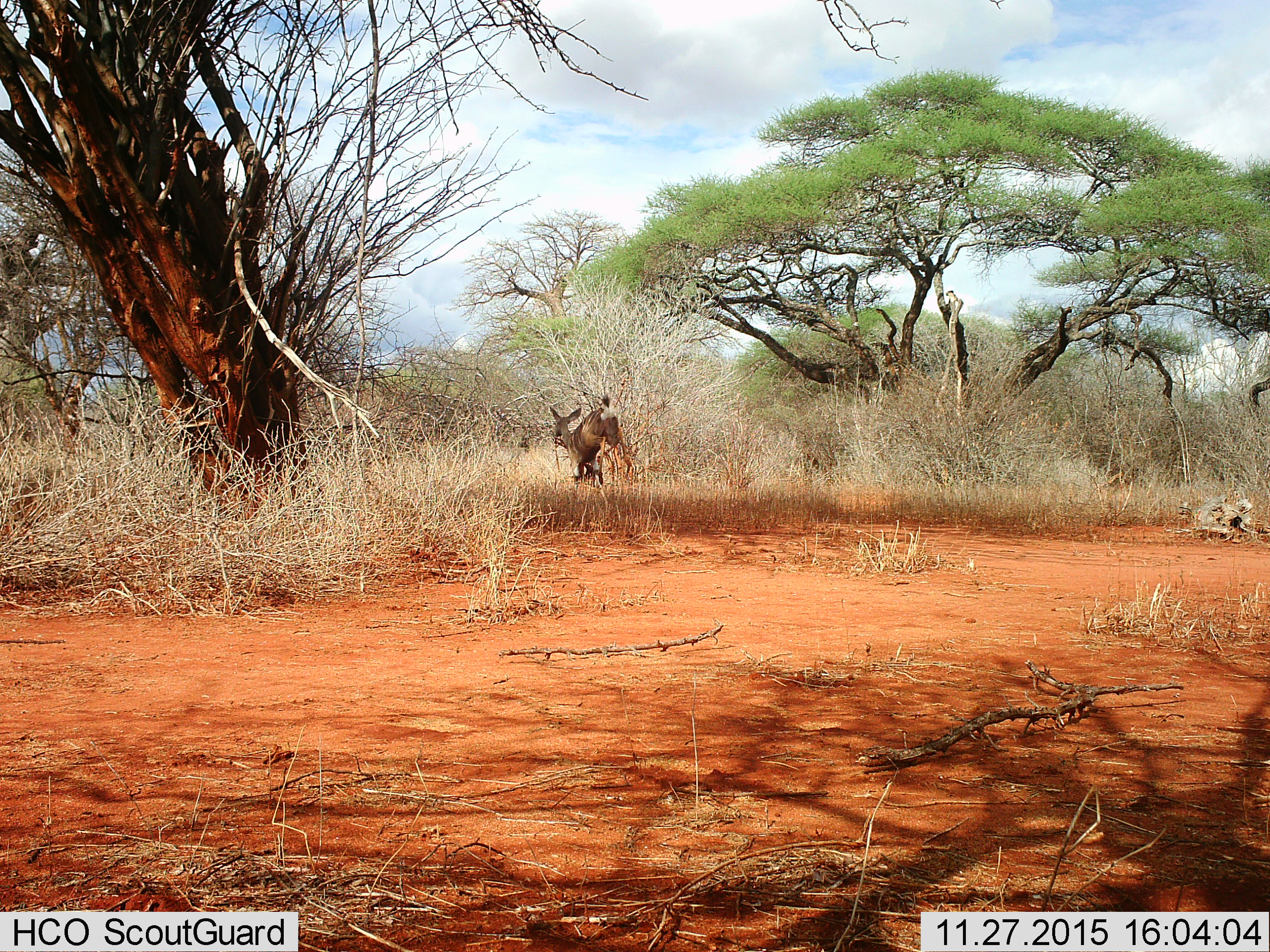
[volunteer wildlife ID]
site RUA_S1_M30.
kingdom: Animalia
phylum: Chordata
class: Mammalia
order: Artiodactyla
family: Bovidae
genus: Tragelaphus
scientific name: Tragelaphus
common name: kudu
Kudu (Tragelaphus), count 1. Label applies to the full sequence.